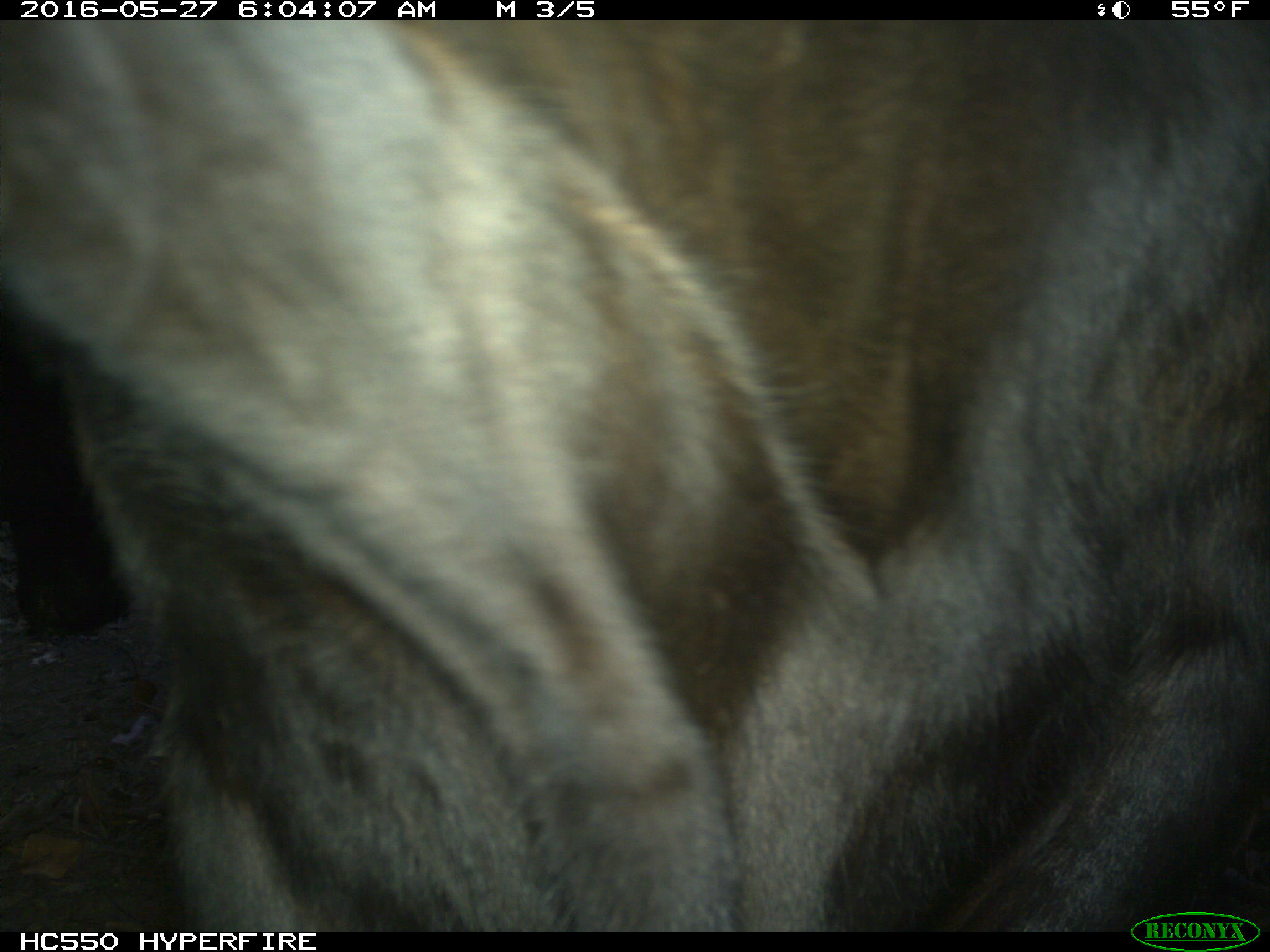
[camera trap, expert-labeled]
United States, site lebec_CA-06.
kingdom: Animalia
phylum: Chordata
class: Mammalia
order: Artiodactyla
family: Bovidae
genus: Bos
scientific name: Bos taurus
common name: domestic cow